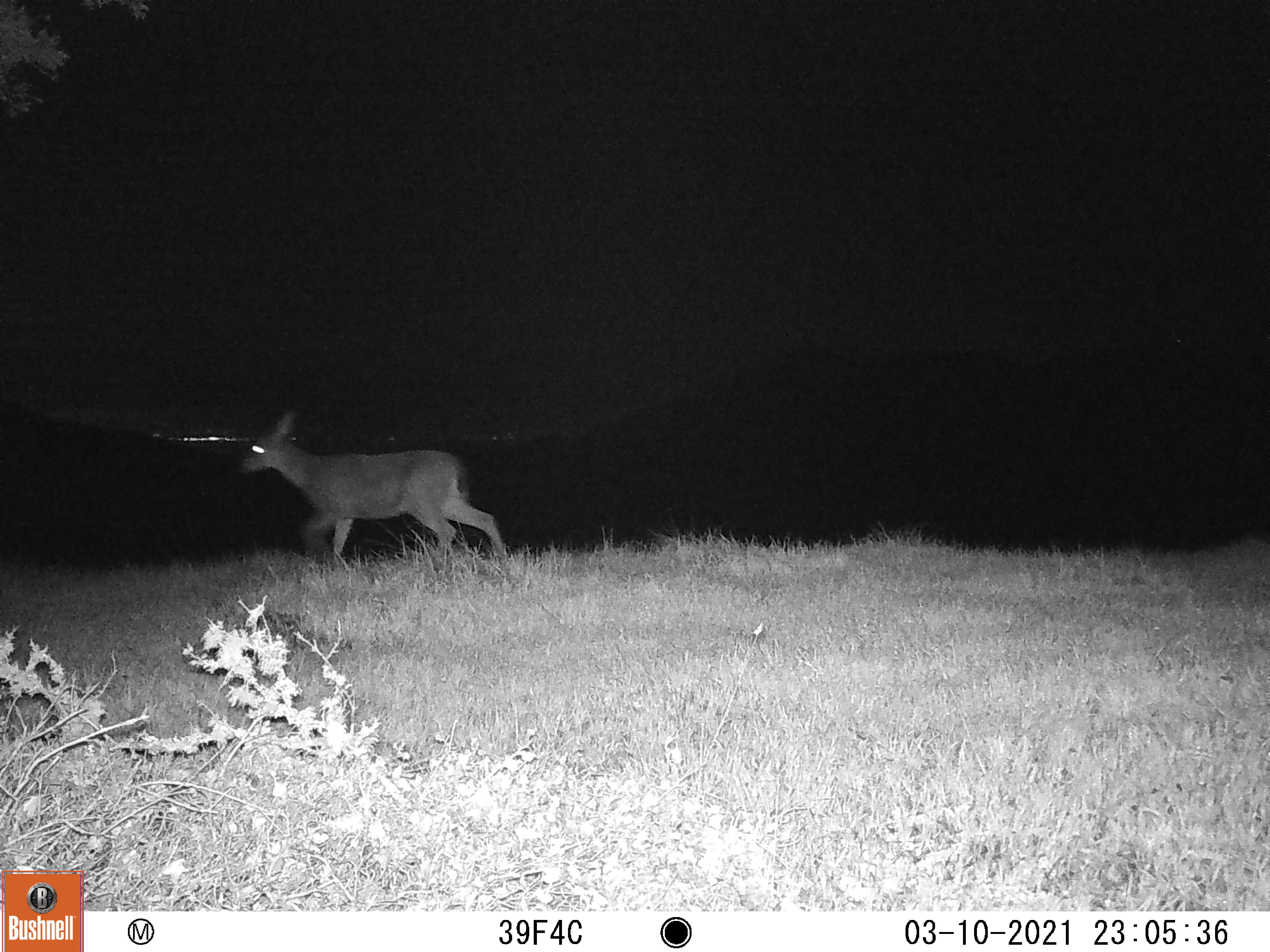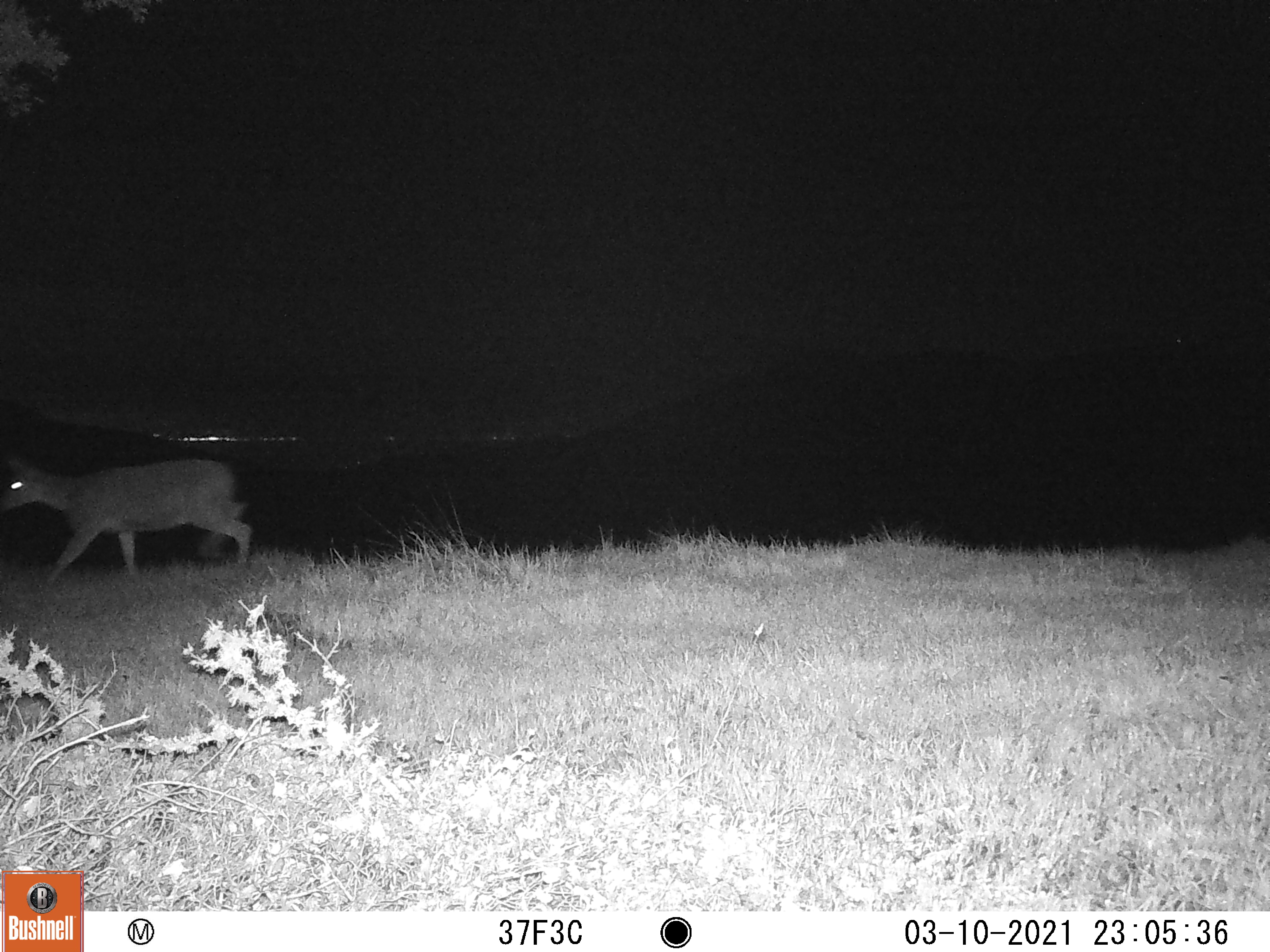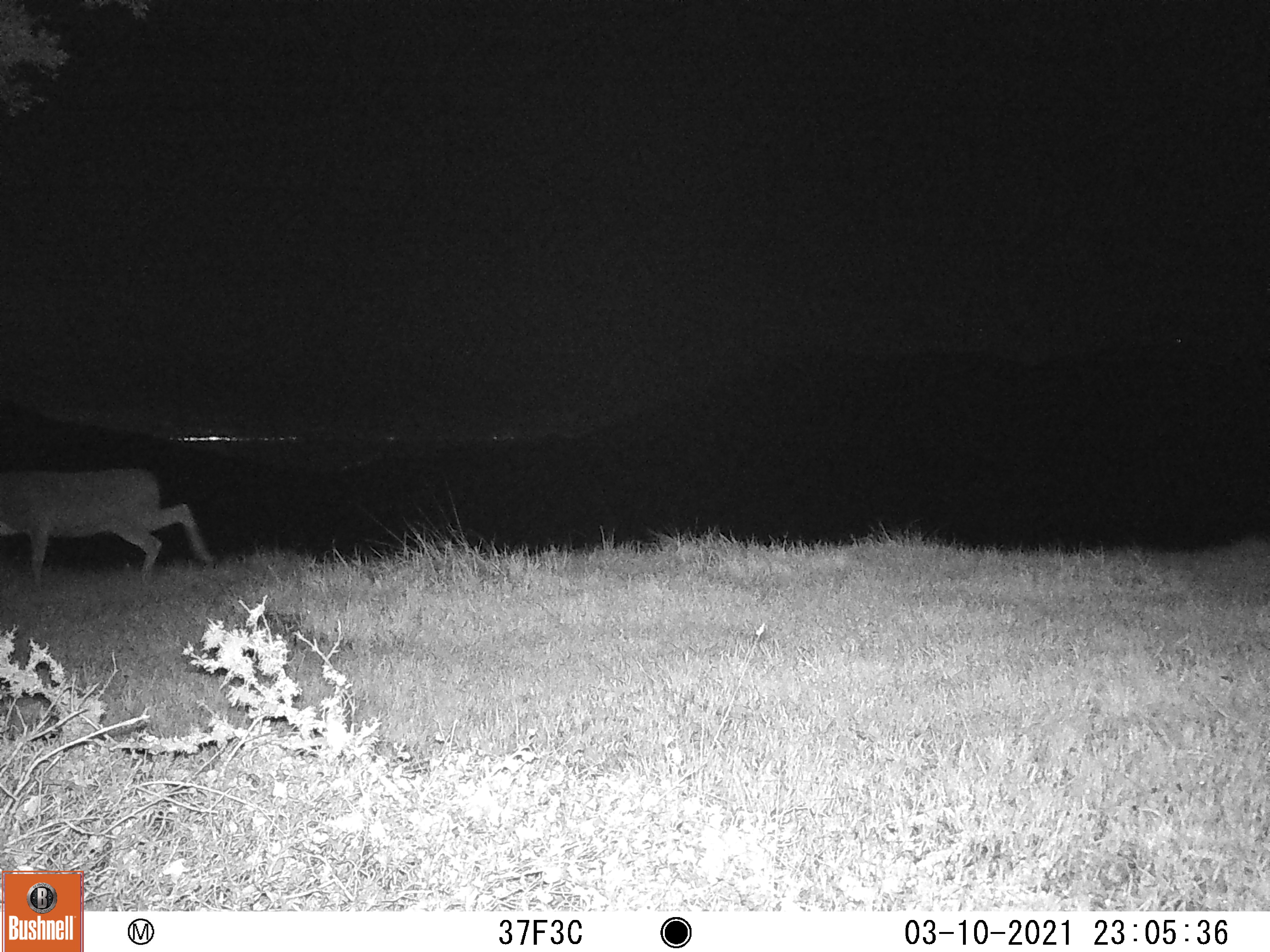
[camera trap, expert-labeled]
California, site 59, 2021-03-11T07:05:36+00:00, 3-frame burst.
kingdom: Animalia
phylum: Chordata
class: Mammalia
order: Artiodactyla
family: Cervidae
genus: Odocoileus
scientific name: Odocoileus hemionus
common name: mule deer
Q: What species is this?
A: Mule deer (Odocoileus hemionus).